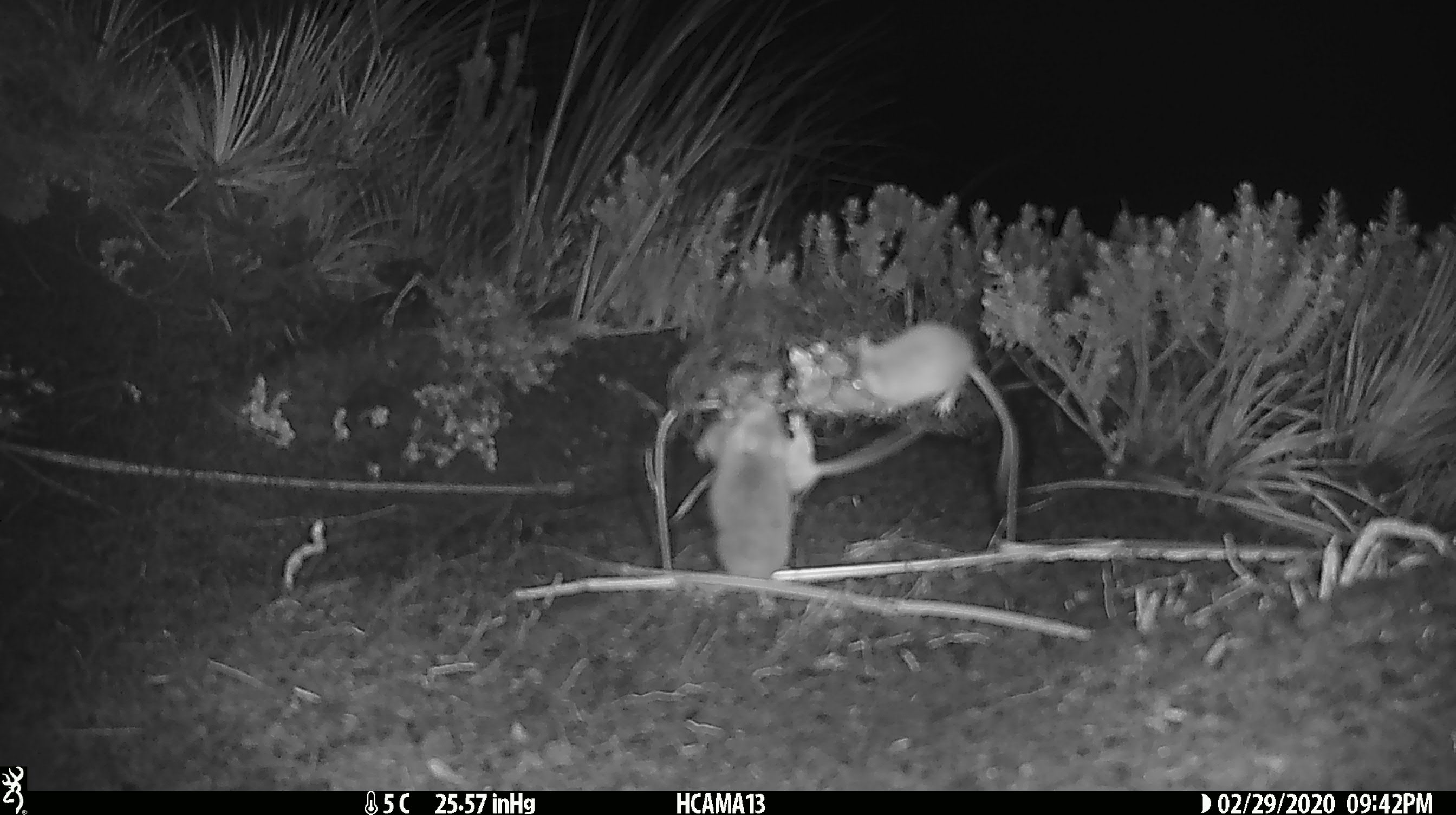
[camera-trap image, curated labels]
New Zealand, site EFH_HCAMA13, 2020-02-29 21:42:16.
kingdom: Animalia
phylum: Chordata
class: Mammalia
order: Rodentia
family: Muridae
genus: Mus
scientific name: Mus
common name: mouse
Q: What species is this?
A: Mouse (Mus).